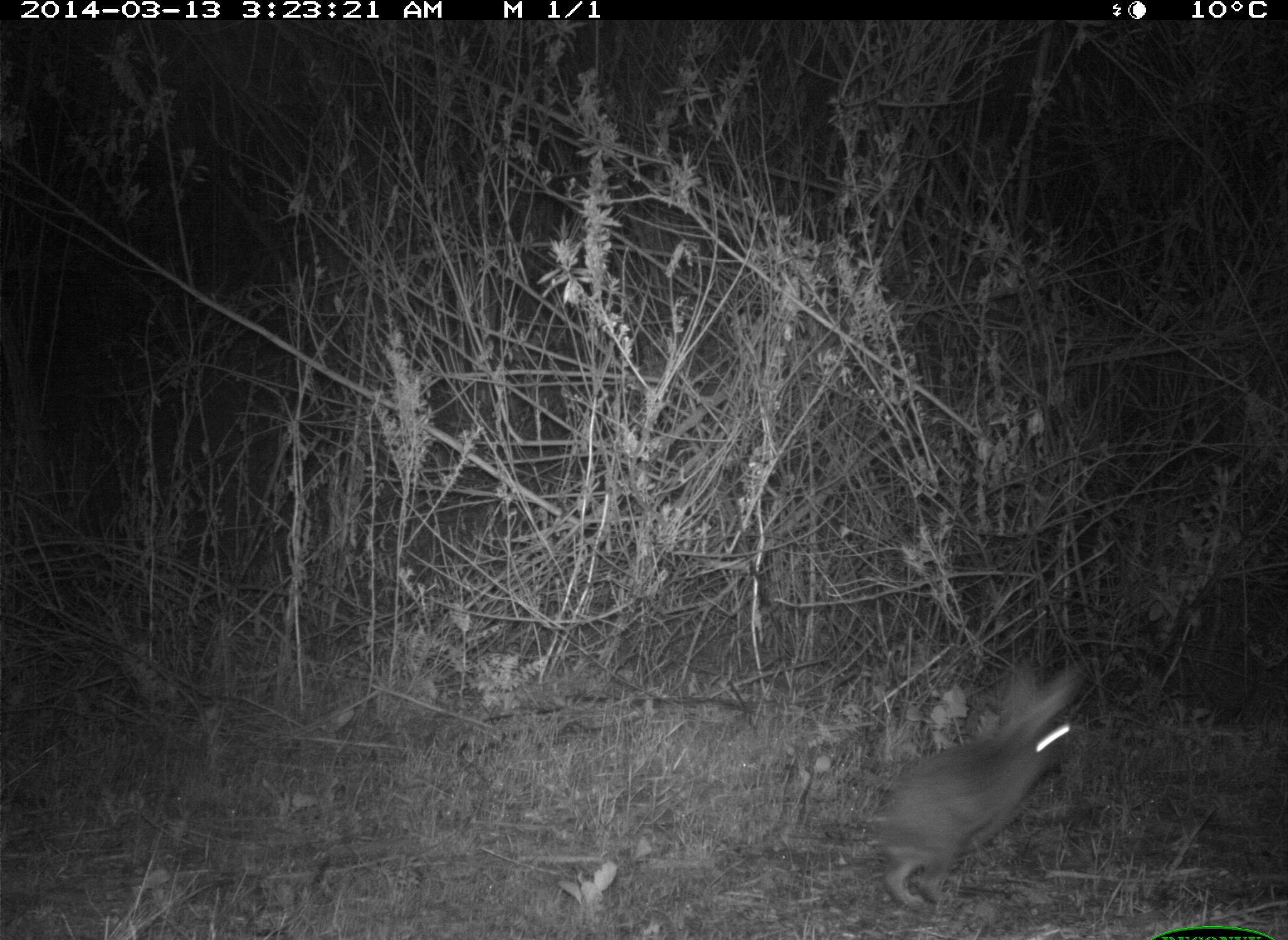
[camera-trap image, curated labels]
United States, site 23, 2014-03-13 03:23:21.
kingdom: Animalia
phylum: Chordata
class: Mammalia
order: Lagomorpha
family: Leporidae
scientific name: Leporidae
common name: rabbits and hares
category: rabbit